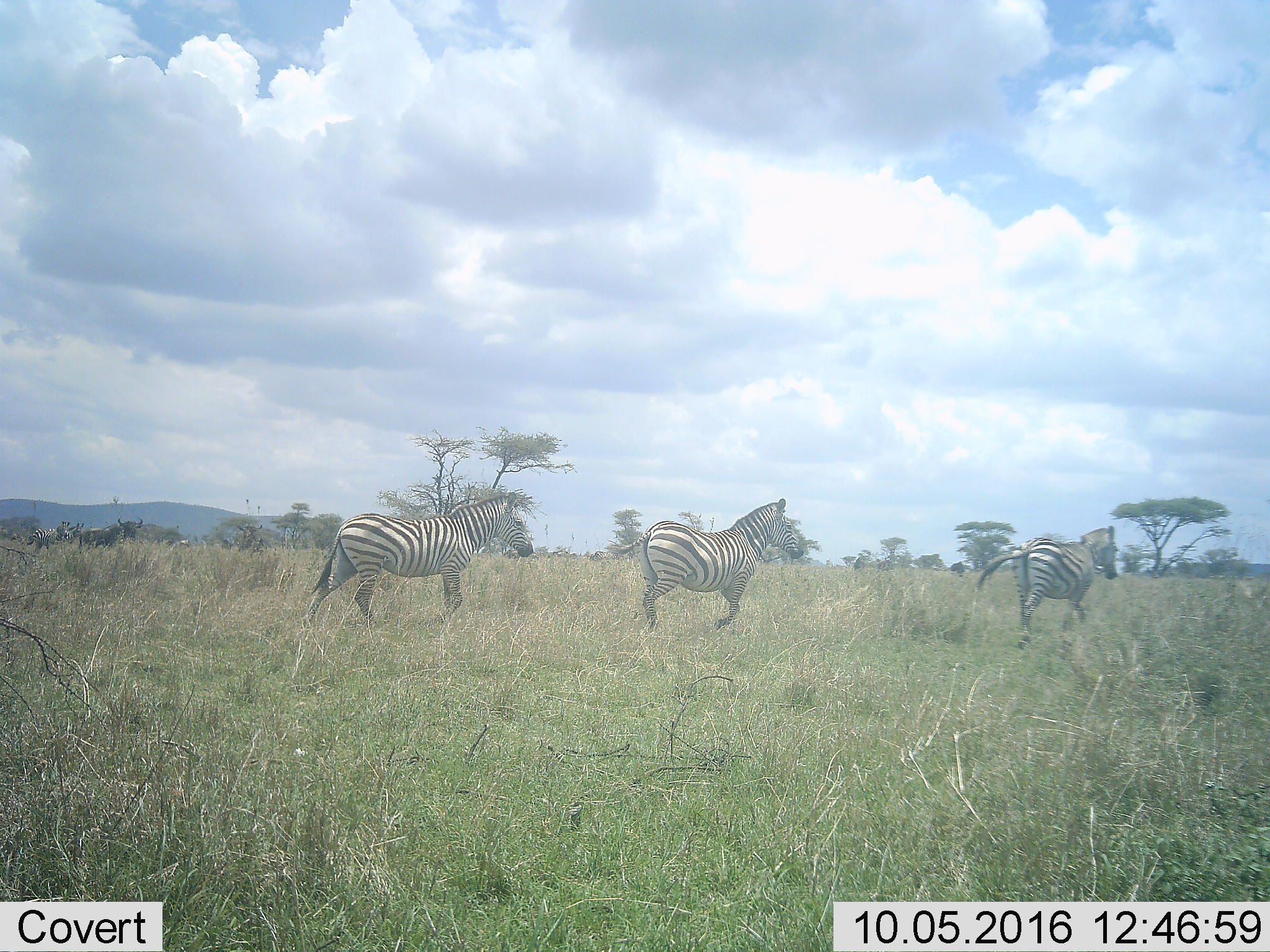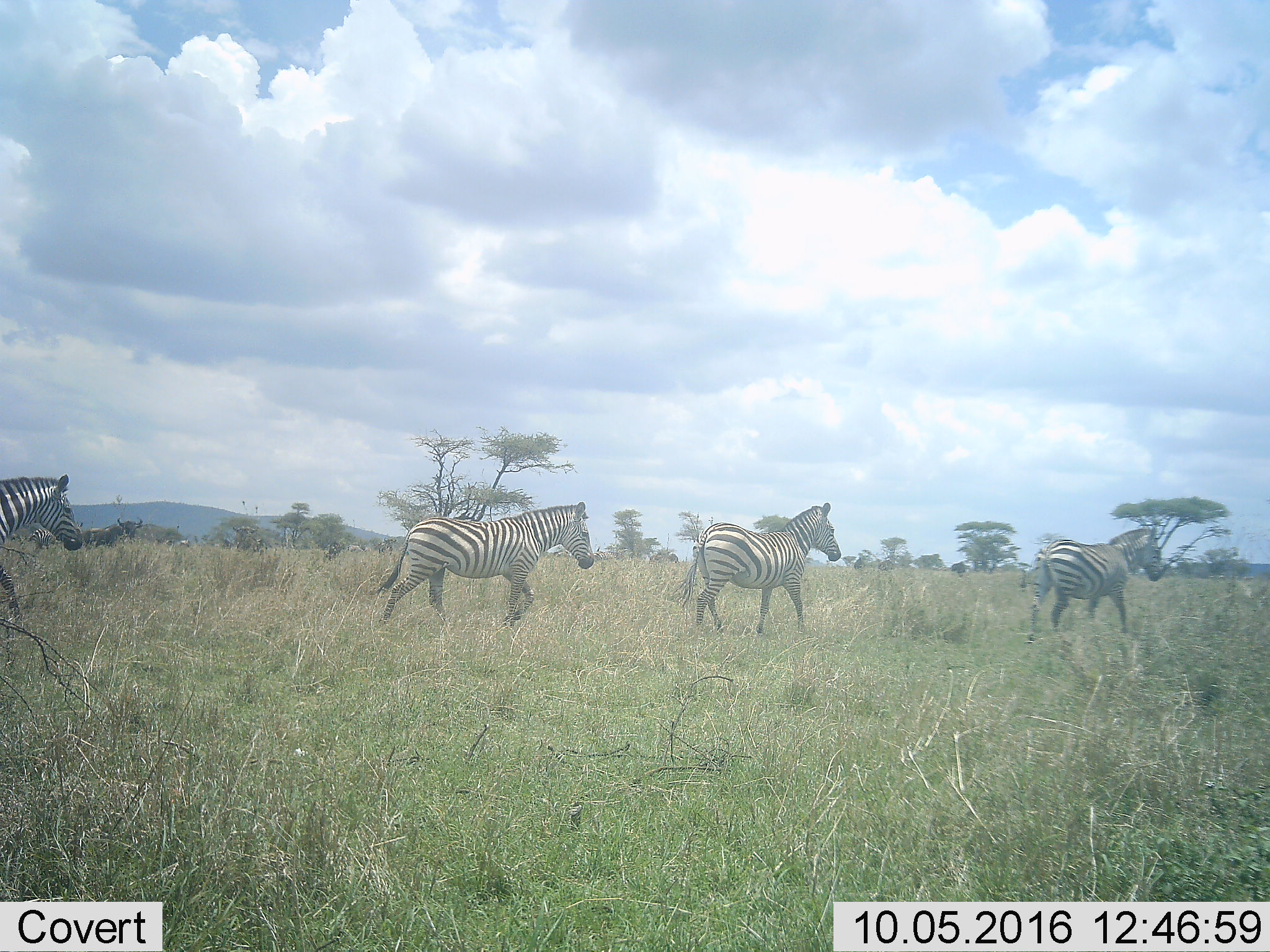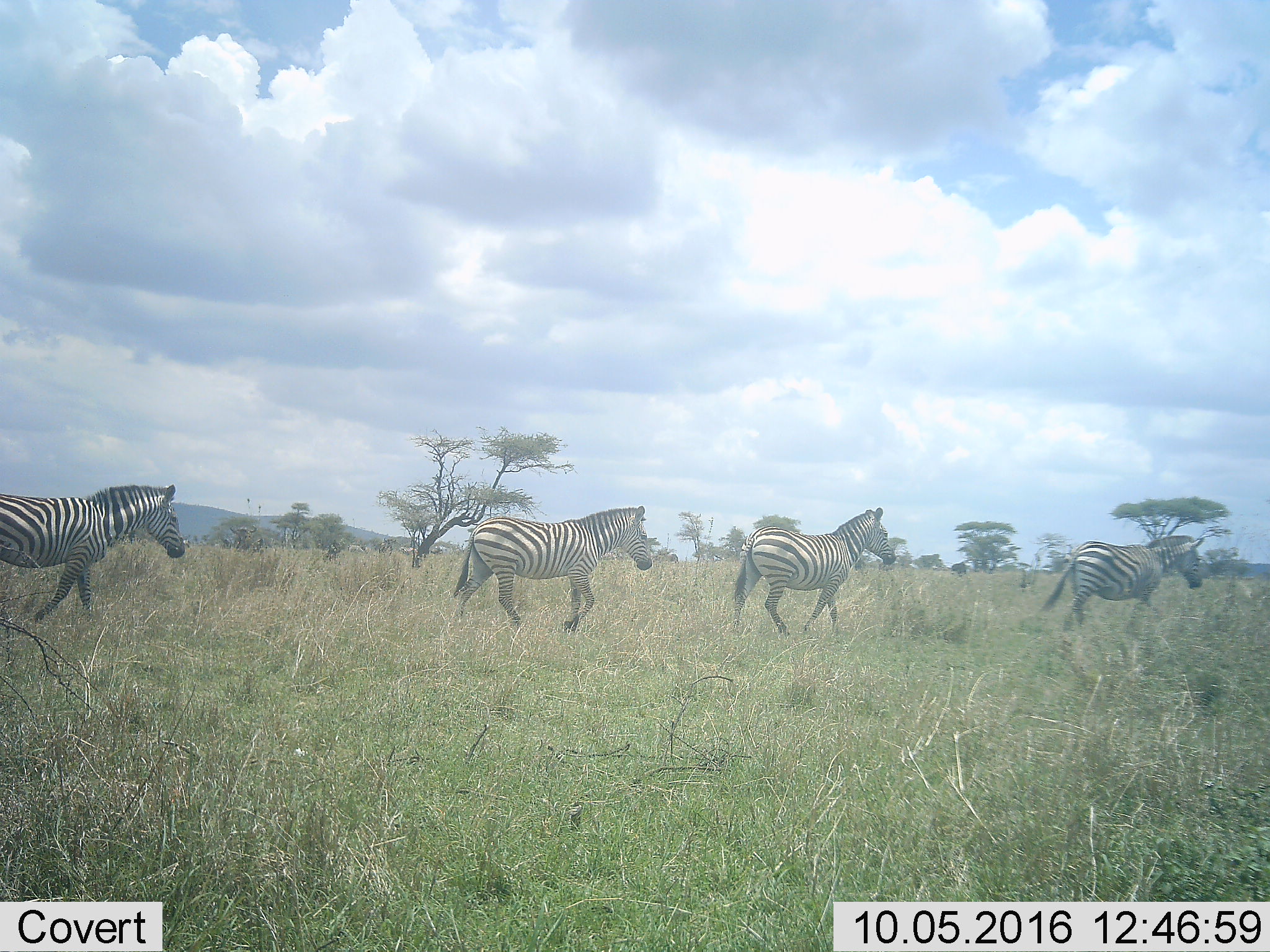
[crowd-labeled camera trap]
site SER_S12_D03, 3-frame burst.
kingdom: Animalia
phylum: Chordata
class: Mammalia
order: Perissodactyla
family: Equidae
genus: Equus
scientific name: Equus quagga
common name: plains zebra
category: zebraplains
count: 4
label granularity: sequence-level